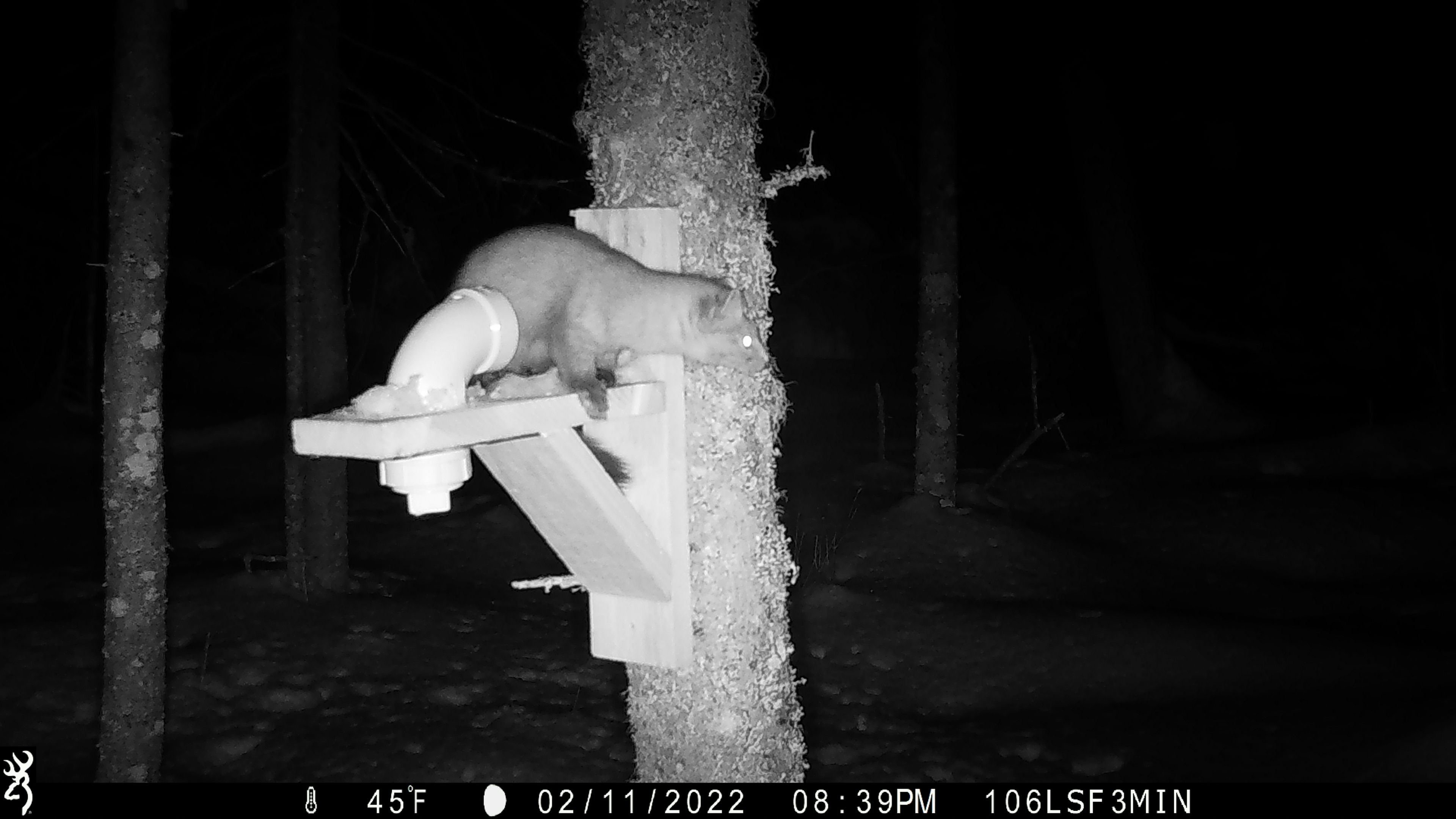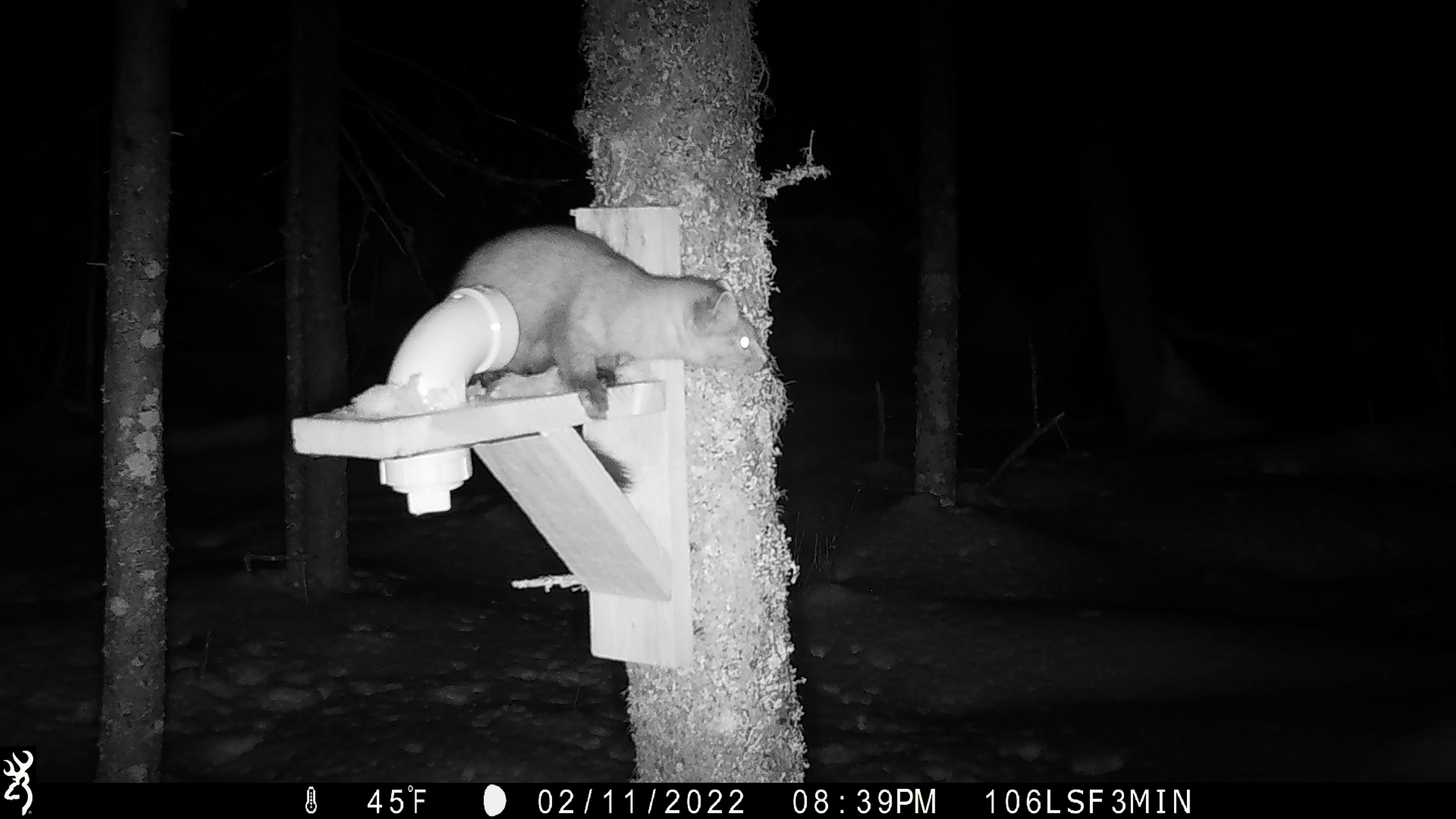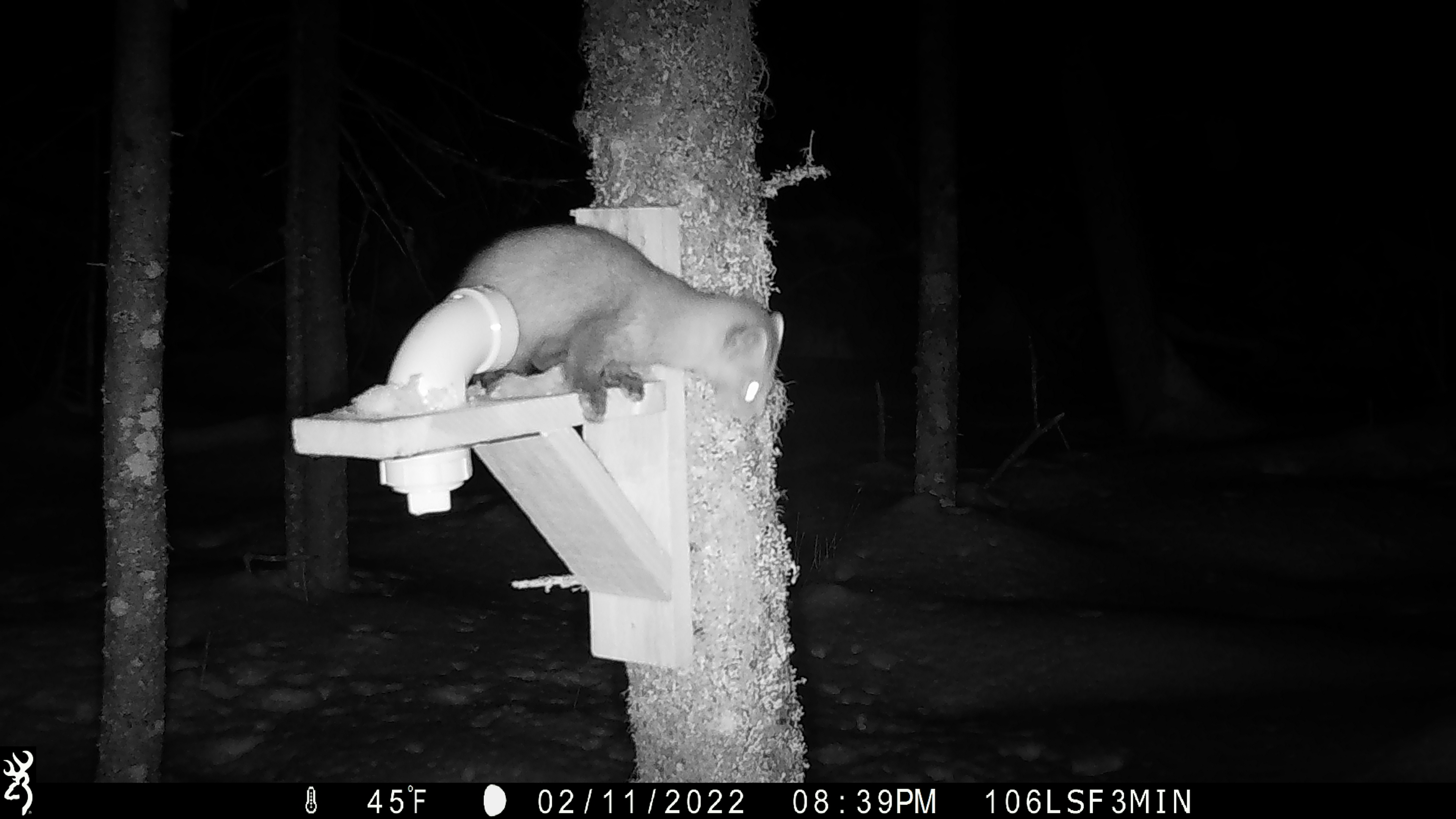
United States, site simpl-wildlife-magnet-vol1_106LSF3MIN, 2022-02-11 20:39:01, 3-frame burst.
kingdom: Animalia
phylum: Chordata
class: Mammalia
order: Carnivora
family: Mustelidae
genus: Martes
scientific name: Martes americana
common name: american marten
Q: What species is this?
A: American marten (Martes americana).